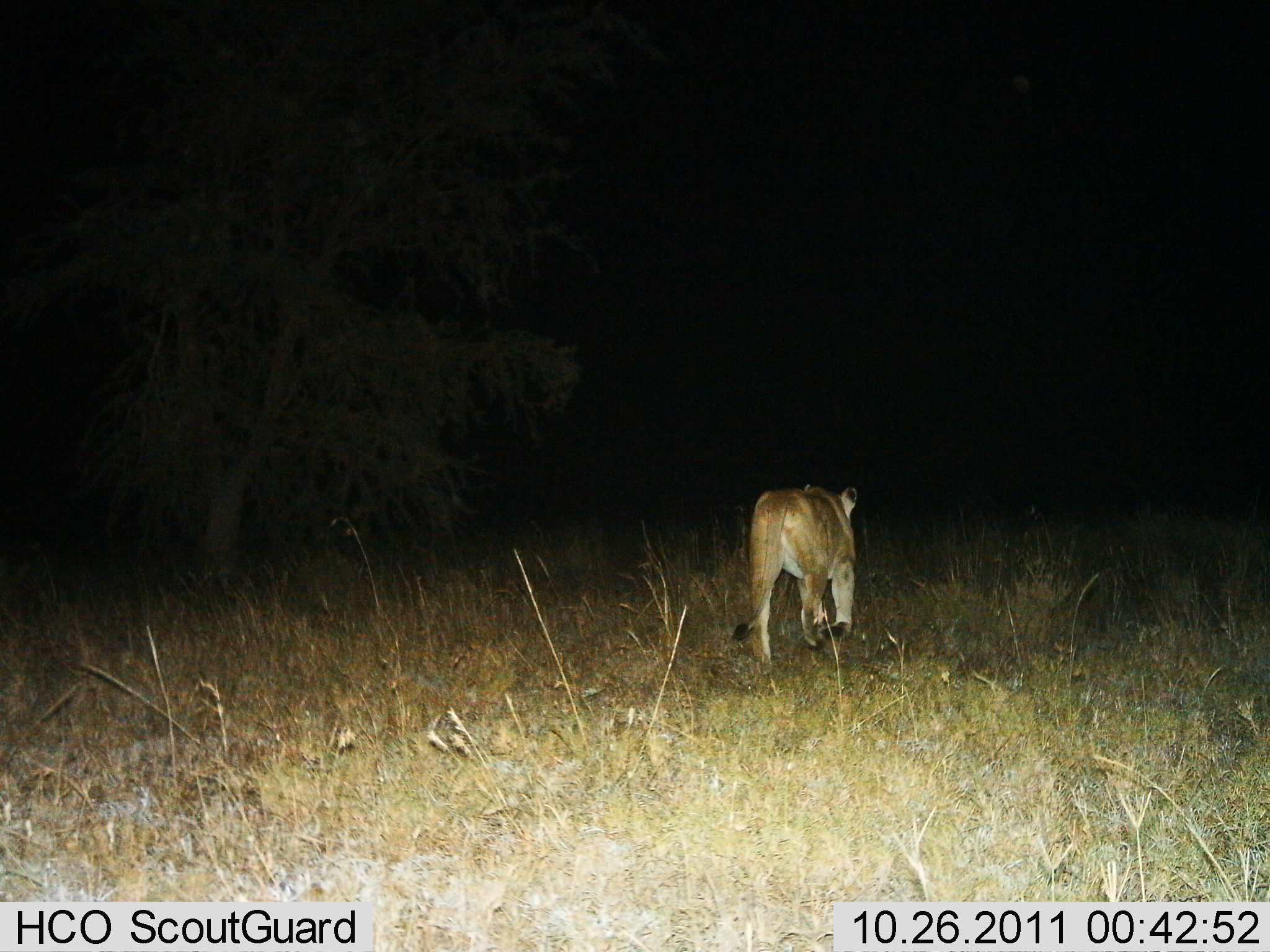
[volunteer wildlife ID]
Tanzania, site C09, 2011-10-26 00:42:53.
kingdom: Animalia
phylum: Chordata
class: Mammalia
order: Carnivora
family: Felidae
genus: Panthera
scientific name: Panthera leo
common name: lion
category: lionfemale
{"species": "lionfemale (lion) (Panthera leo)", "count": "1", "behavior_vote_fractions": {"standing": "10%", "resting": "0%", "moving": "90%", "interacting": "0%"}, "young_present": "0%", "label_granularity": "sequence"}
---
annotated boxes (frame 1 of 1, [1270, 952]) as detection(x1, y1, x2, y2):
animal: detection(732, 481, 860, 680)